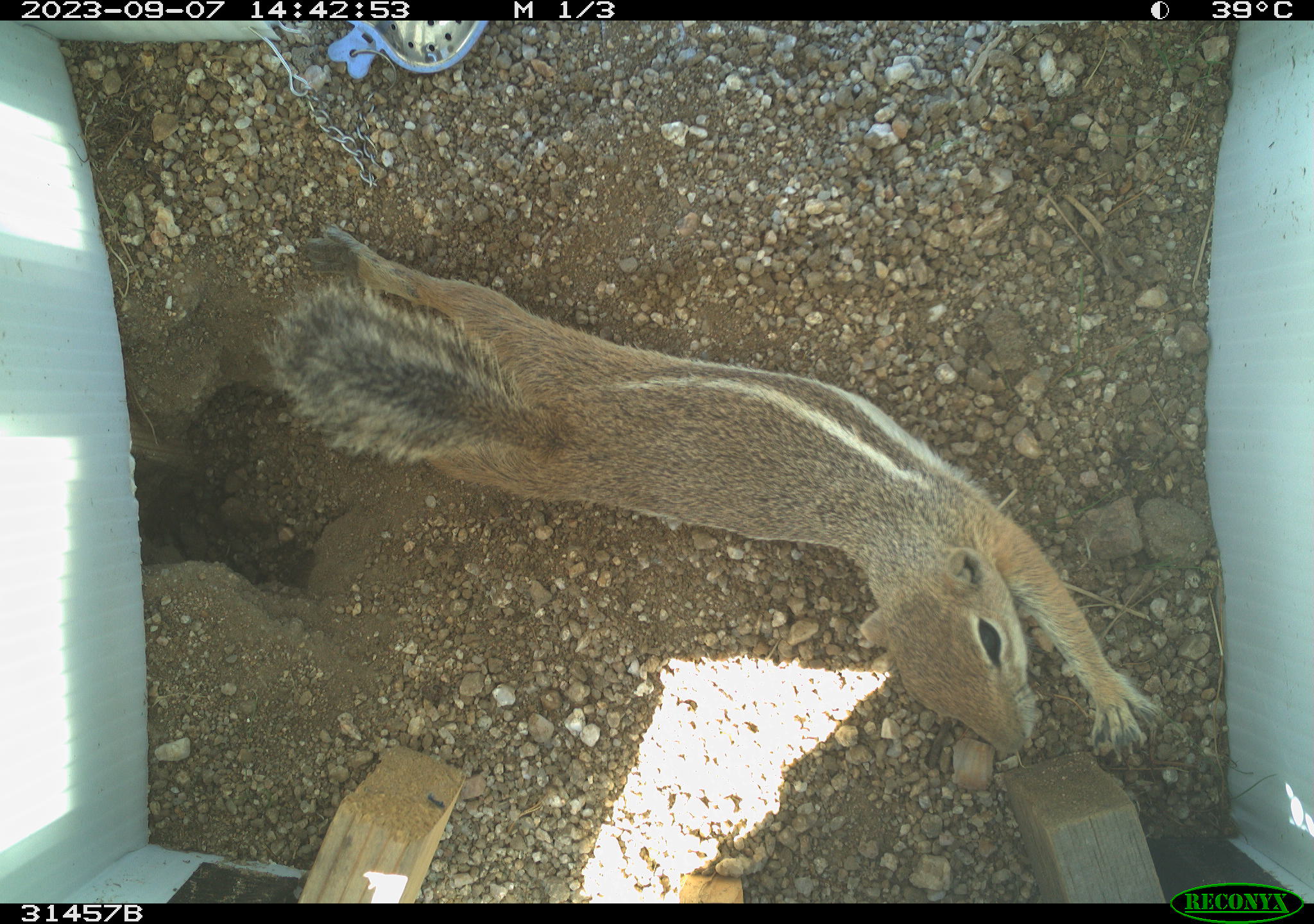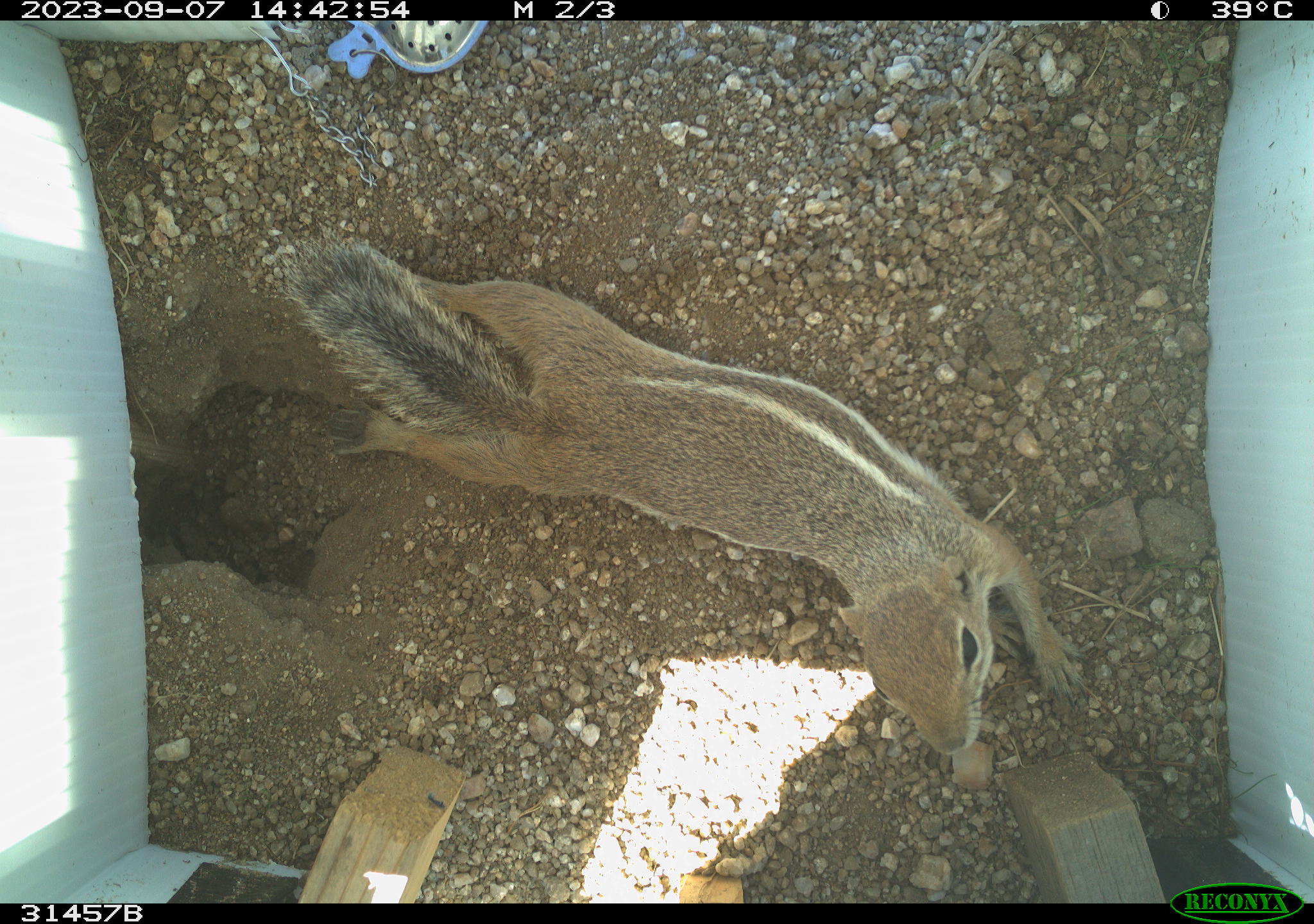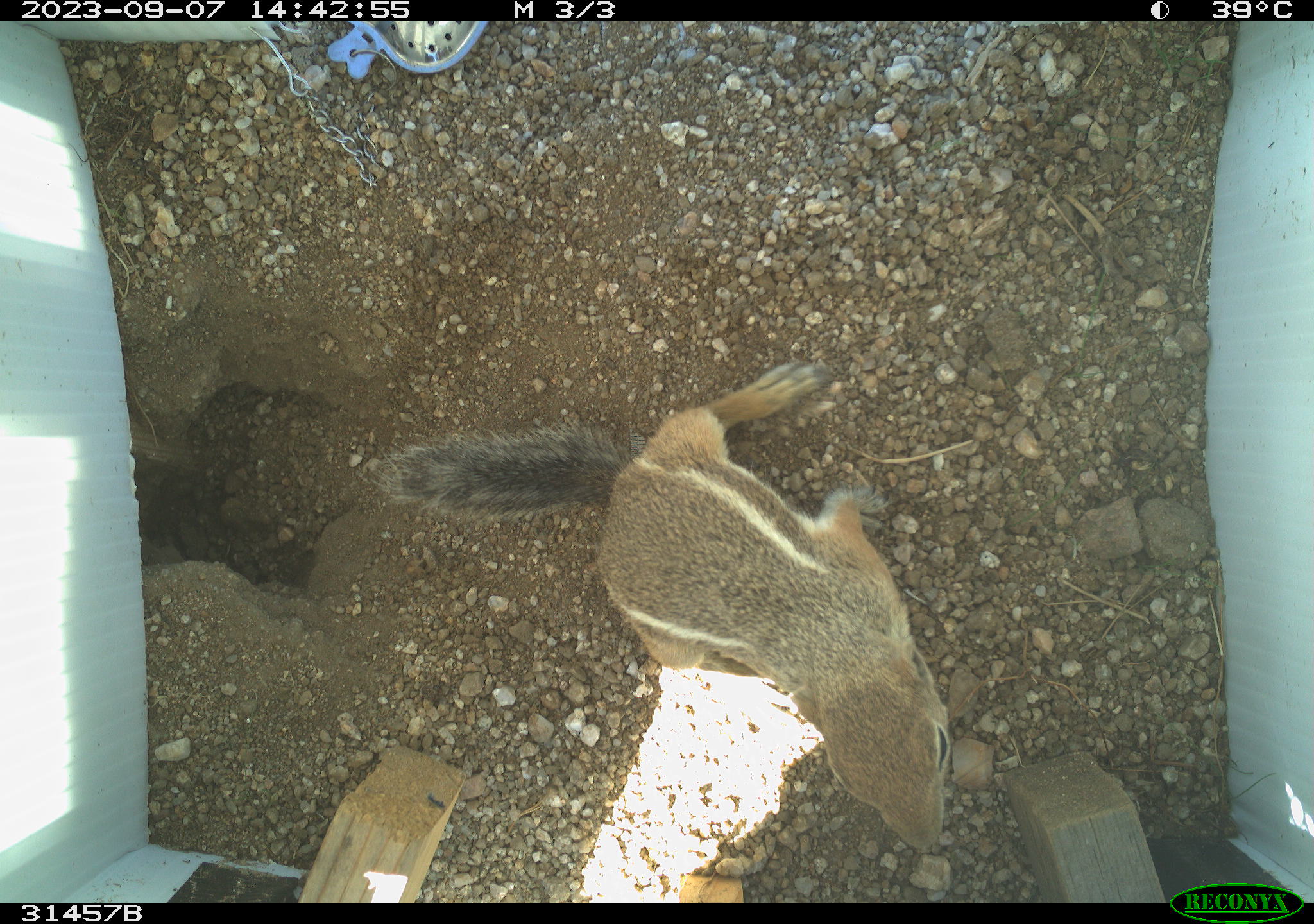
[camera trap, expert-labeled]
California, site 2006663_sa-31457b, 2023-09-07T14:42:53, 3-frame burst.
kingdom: Animalia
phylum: Chordata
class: Mammalia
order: Rodentia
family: Sciuridae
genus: Ammospermophilus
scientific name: Ammospermophilus leucurus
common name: white-tailed antelope squirrel